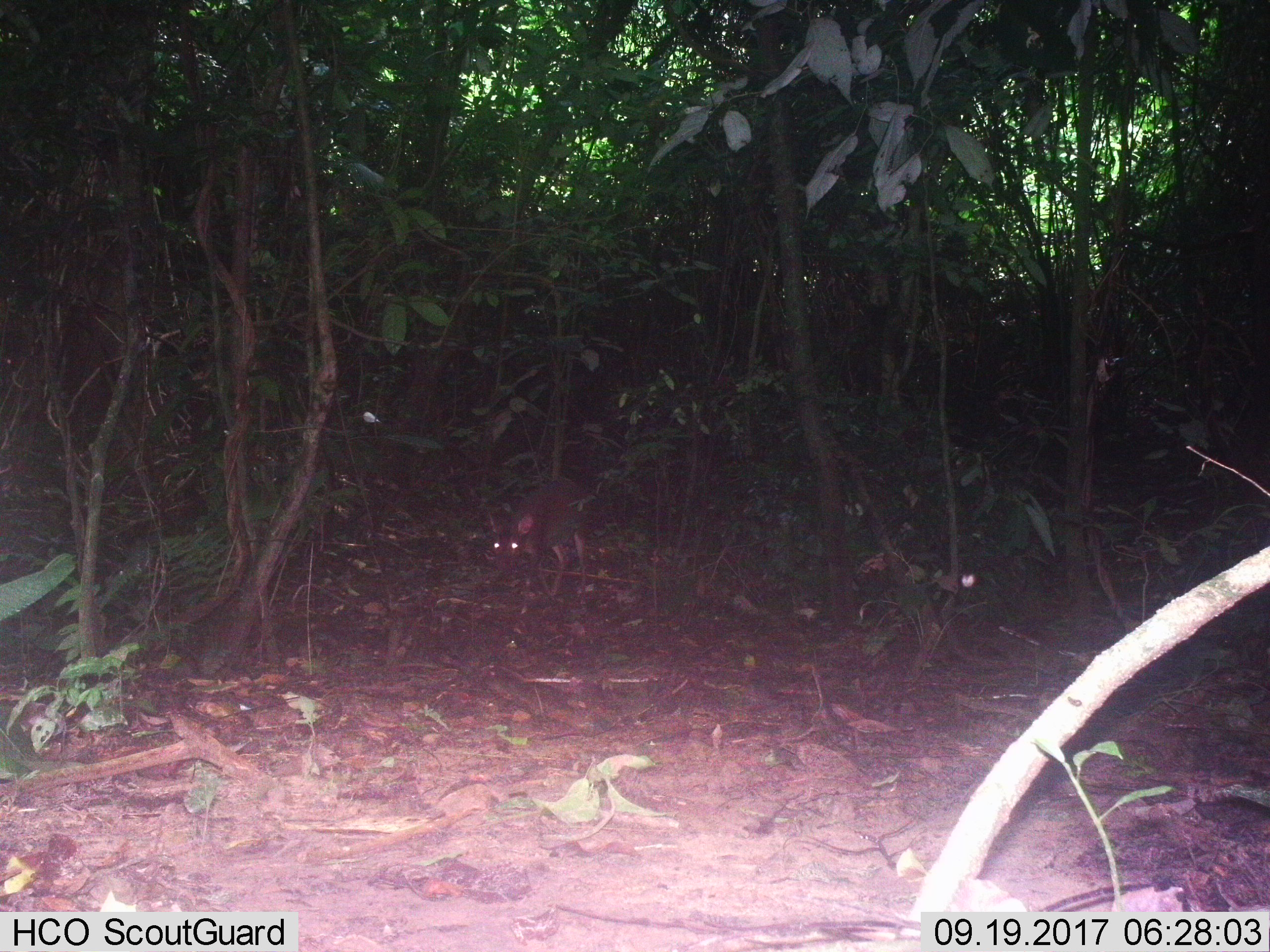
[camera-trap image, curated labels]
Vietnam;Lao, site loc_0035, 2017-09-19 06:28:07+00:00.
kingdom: Animalia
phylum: Chordata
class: Mammalia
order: Artiodactyla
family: Cervidae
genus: Muntiacus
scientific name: Muntiacus vuquangensis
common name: large-antlered muntjac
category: large antlered muntjac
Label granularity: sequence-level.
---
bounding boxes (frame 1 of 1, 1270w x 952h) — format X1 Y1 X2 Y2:
large antlered muntjac: 487 476 599 597